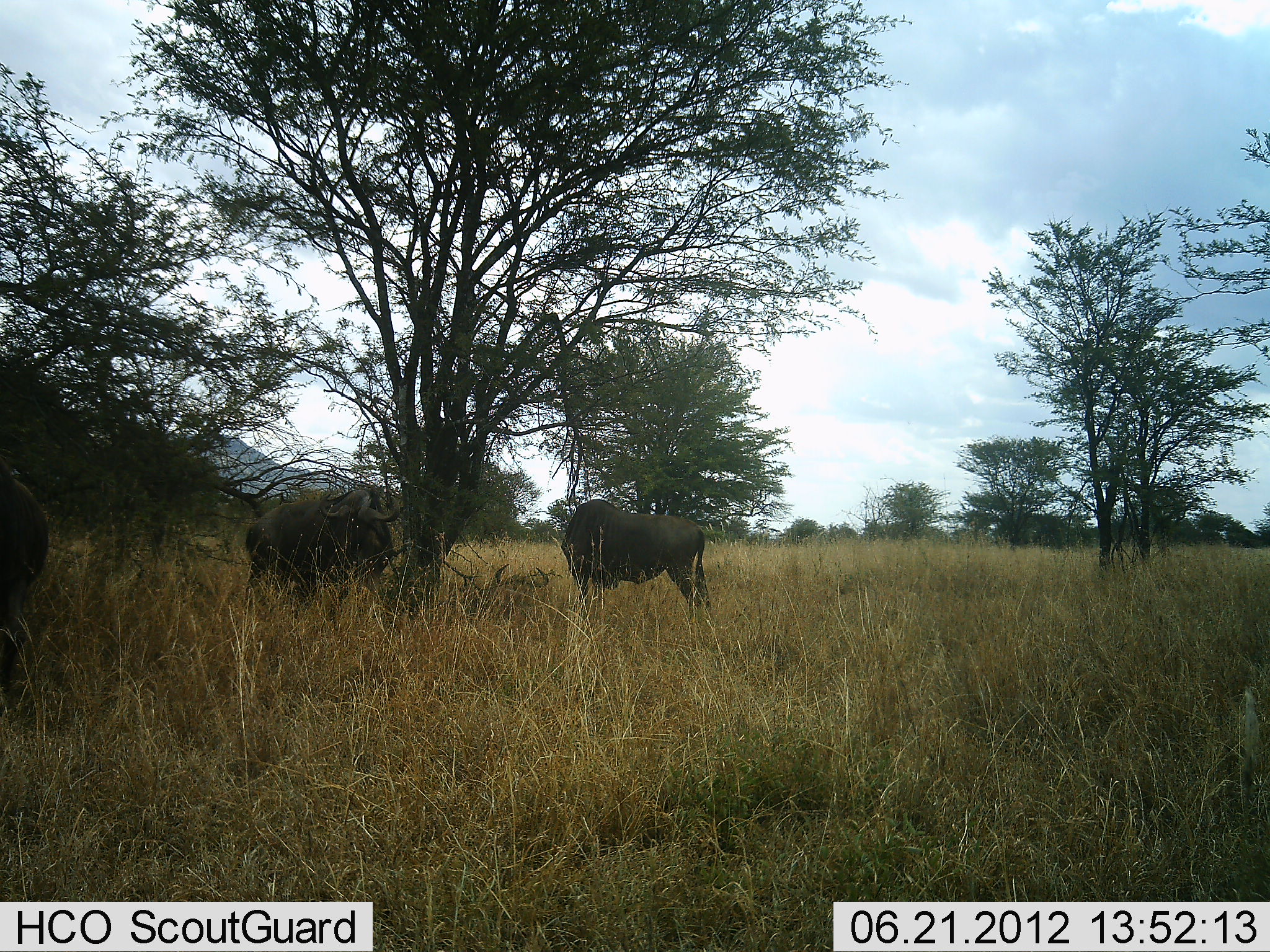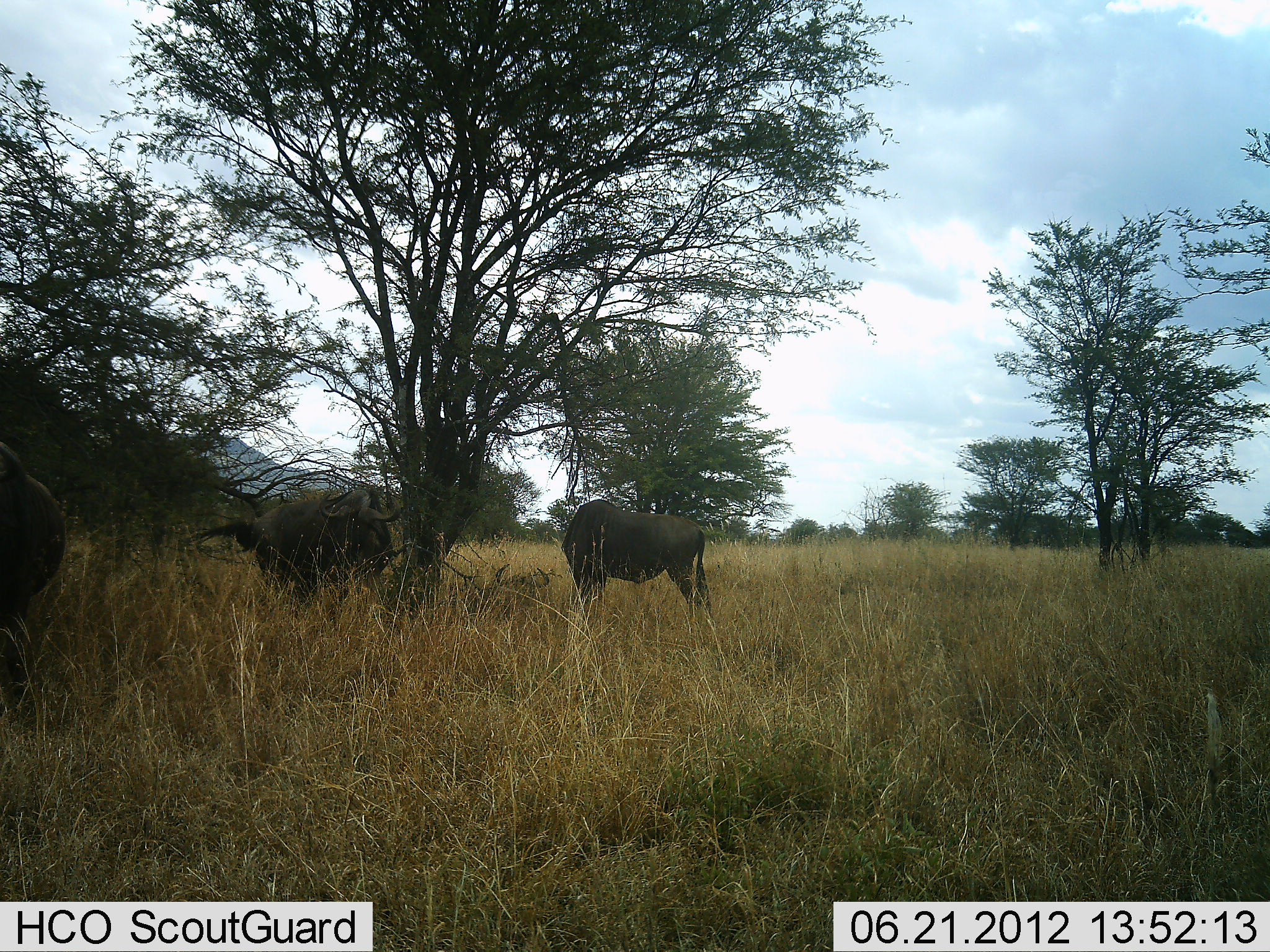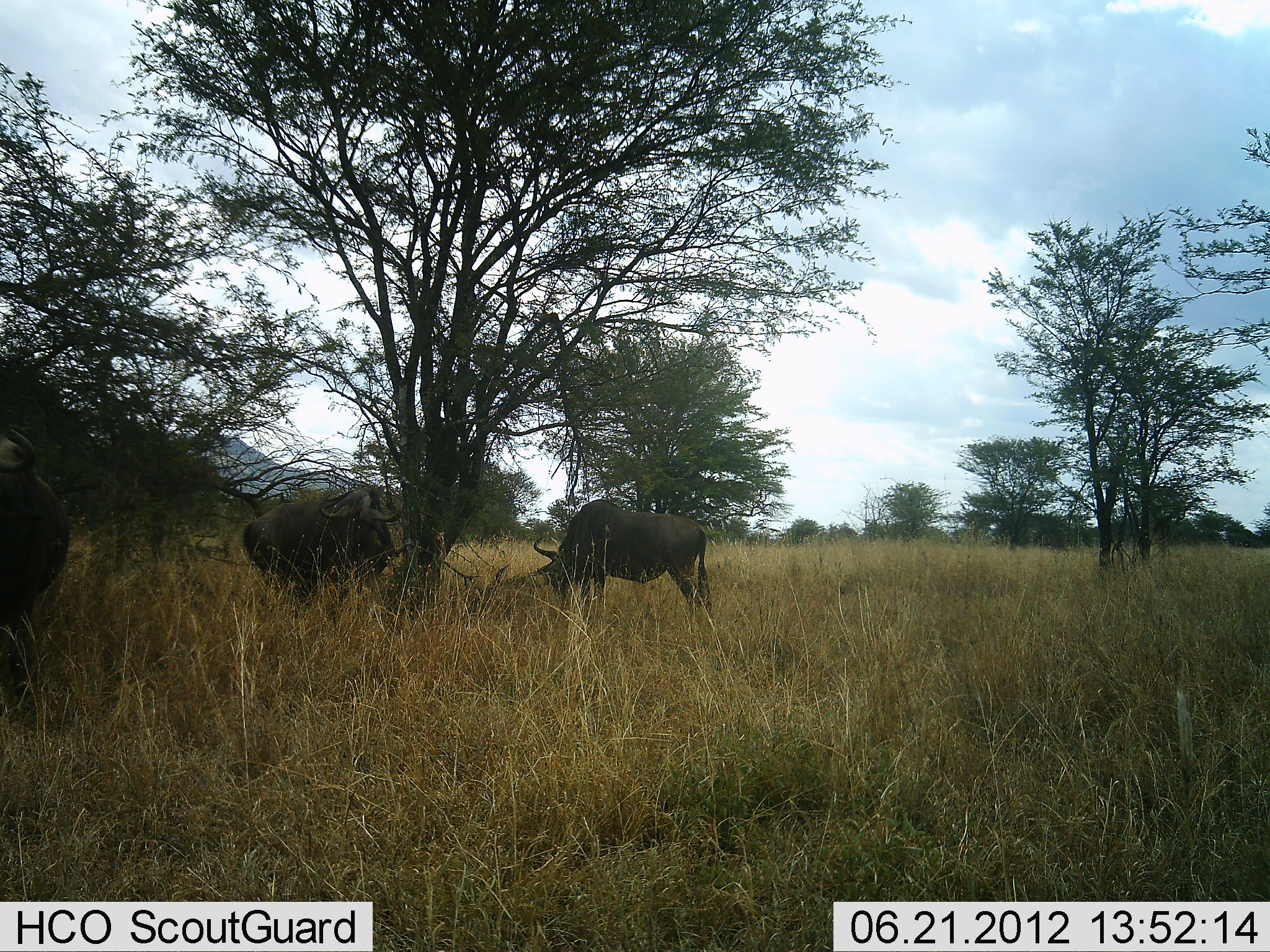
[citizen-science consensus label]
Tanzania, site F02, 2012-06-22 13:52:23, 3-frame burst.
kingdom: Animalia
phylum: Chordata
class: Mammalia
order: Artiodactyla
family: Bovidae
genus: Connochaetes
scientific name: Connochaetes taurinus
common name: blue wildebeest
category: wildebeest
Wildebeest (blue wildebeest) (Connochaetes taurinus), count 3. Behavior (volunteer vote fractions): standing 50%, resting 0%, moving 0%, interacting 0%. Young present (vote fraction): 0%. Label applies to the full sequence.